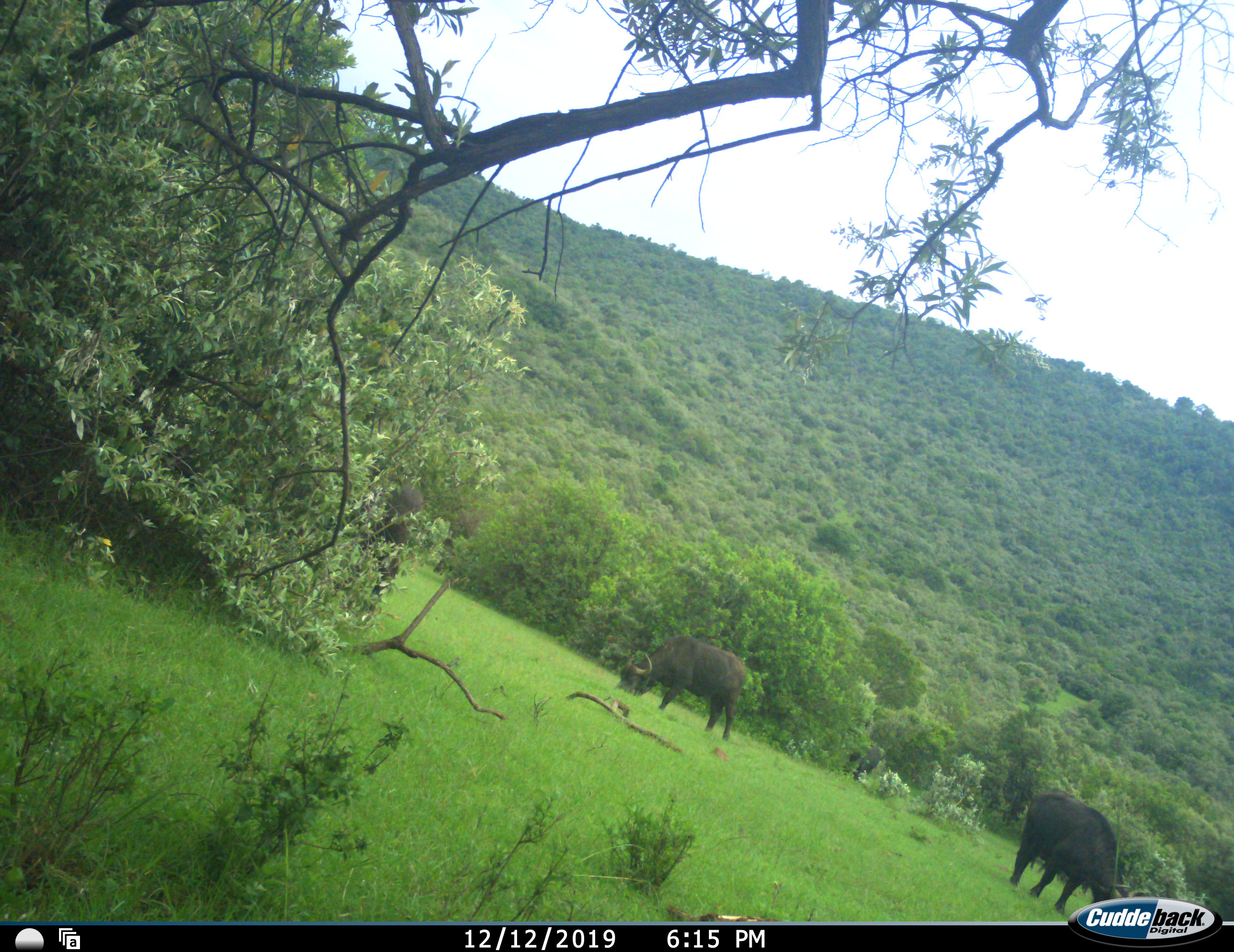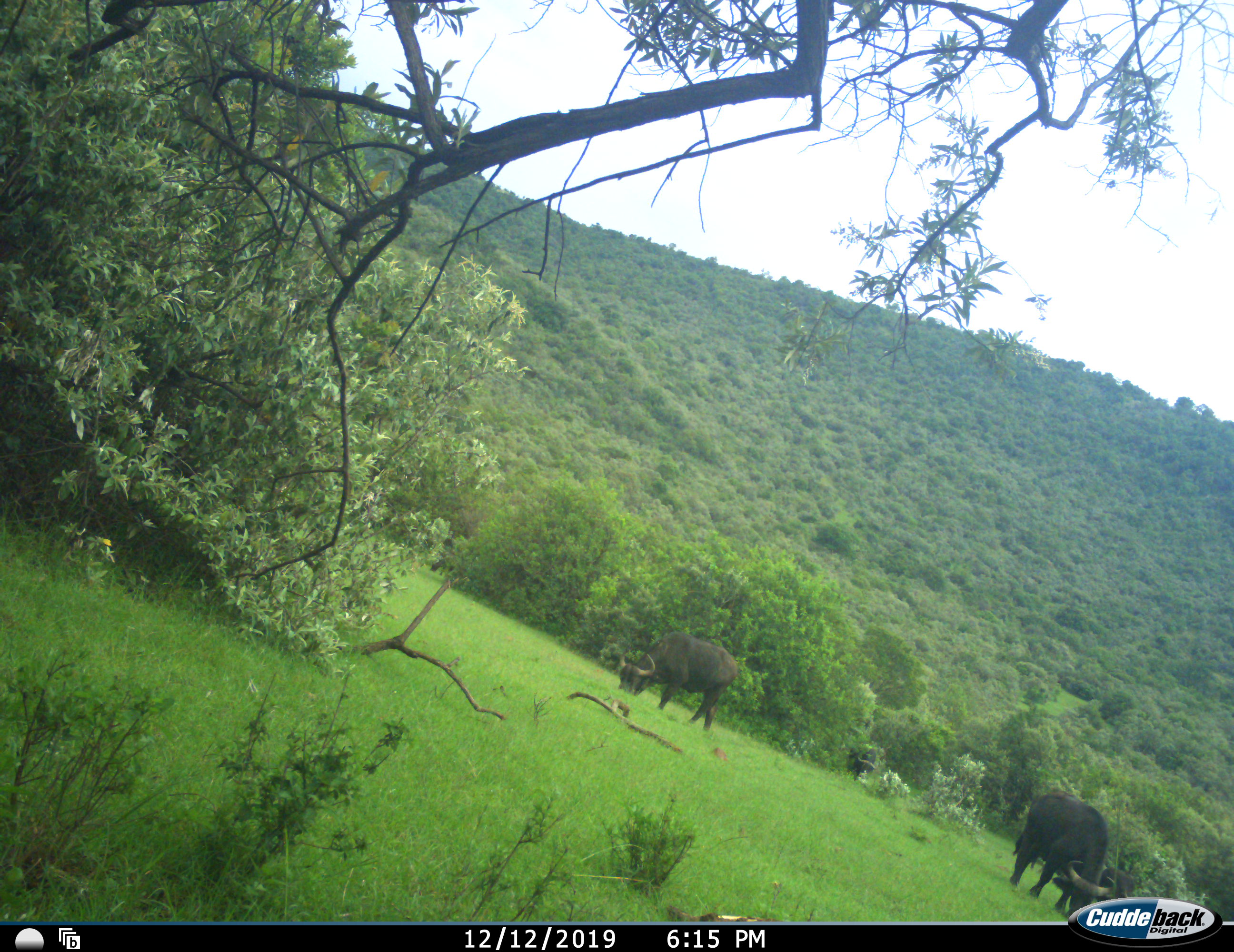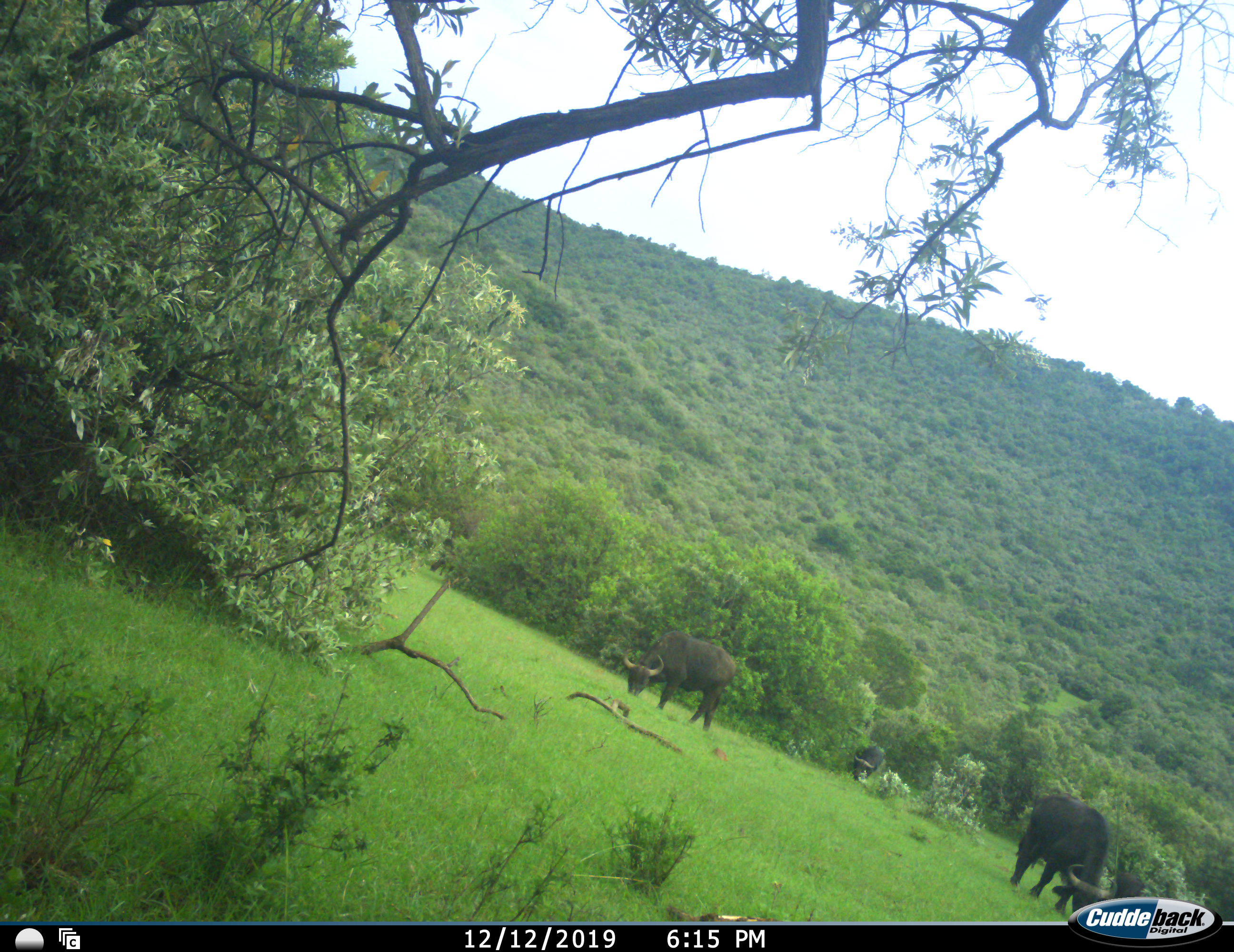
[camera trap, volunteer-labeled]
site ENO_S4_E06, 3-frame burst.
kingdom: Animalia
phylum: Chordata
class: Mammalia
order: Artiodactyla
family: Bovidae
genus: Syncerus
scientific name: Syncerus caffer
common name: african buffalo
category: buffalo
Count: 4.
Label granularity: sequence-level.